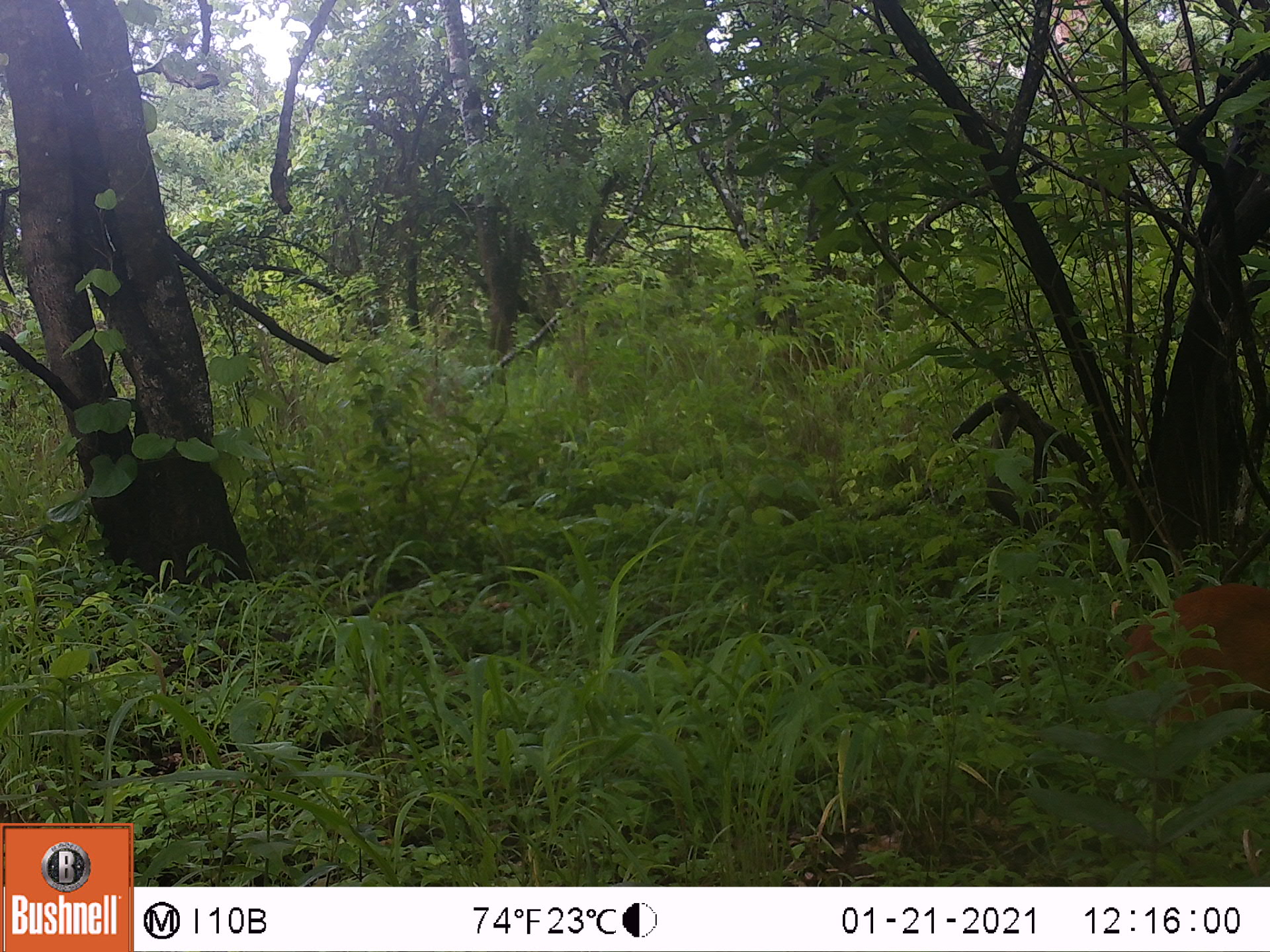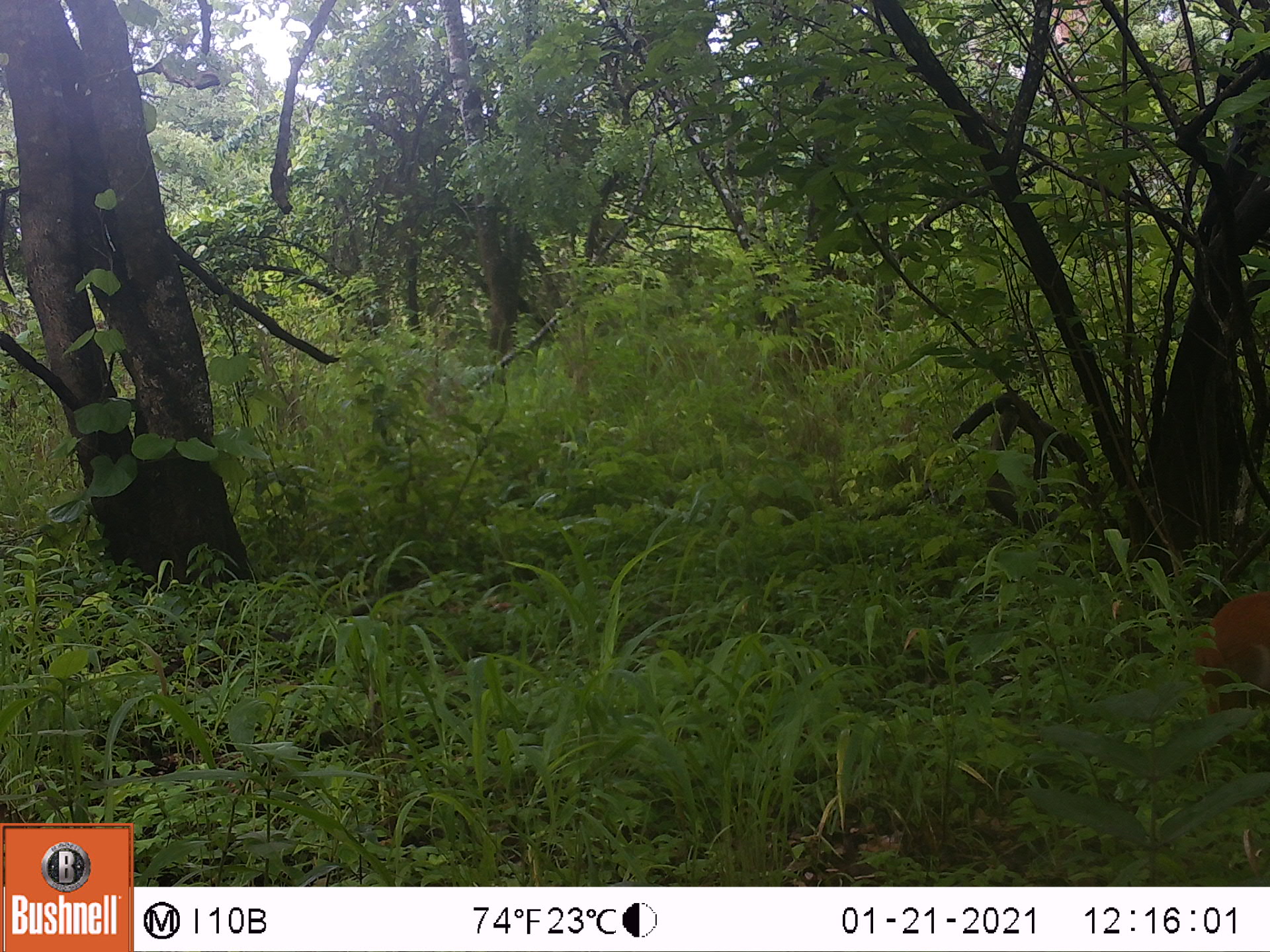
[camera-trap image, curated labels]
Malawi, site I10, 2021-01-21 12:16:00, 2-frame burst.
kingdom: Animalia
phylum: Chordata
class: Mammalia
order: Artiodactyla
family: Bovidae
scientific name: Antilopinae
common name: small antelope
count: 1